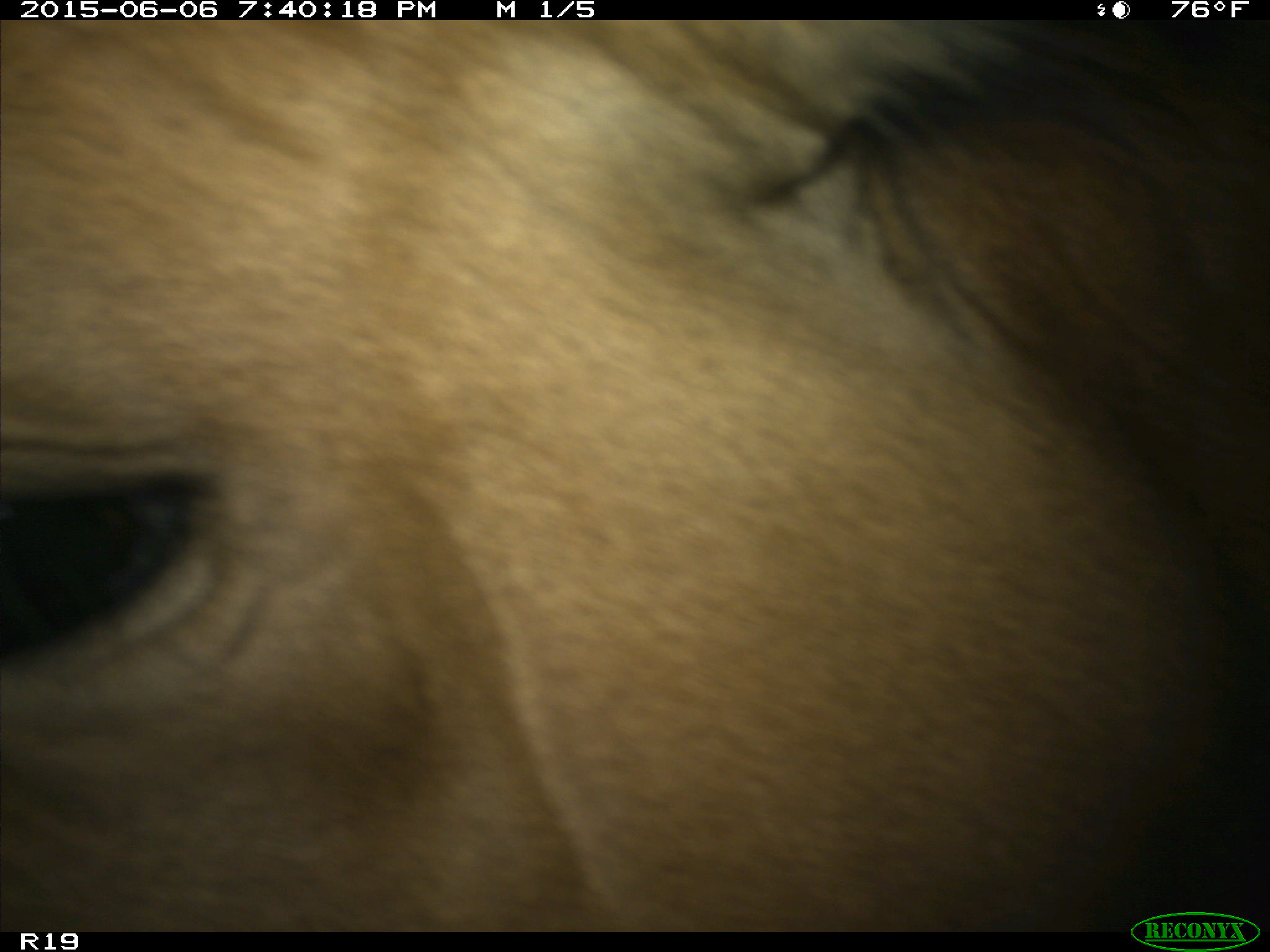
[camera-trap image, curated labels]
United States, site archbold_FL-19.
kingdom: Animalia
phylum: Chordata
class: Mammalia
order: Artiodactyla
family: Bovidae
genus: Bos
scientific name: Bos taurus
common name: domestic cow